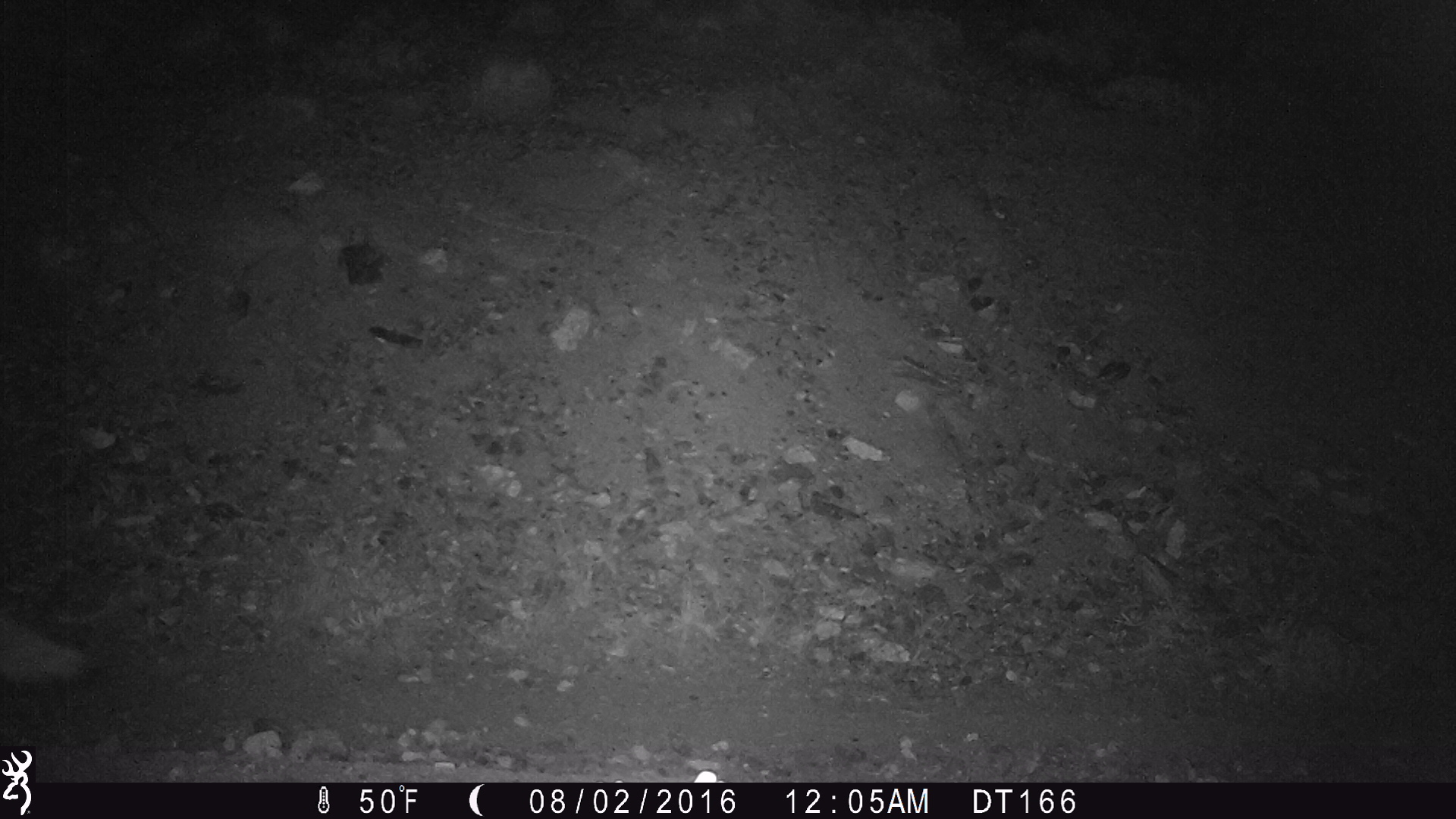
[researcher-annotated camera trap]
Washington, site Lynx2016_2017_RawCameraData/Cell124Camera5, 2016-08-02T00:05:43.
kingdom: Animalia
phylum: Chordata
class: Mammalia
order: Carnivora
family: Canidae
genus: Canis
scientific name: Canis latrans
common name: coyote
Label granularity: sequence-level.